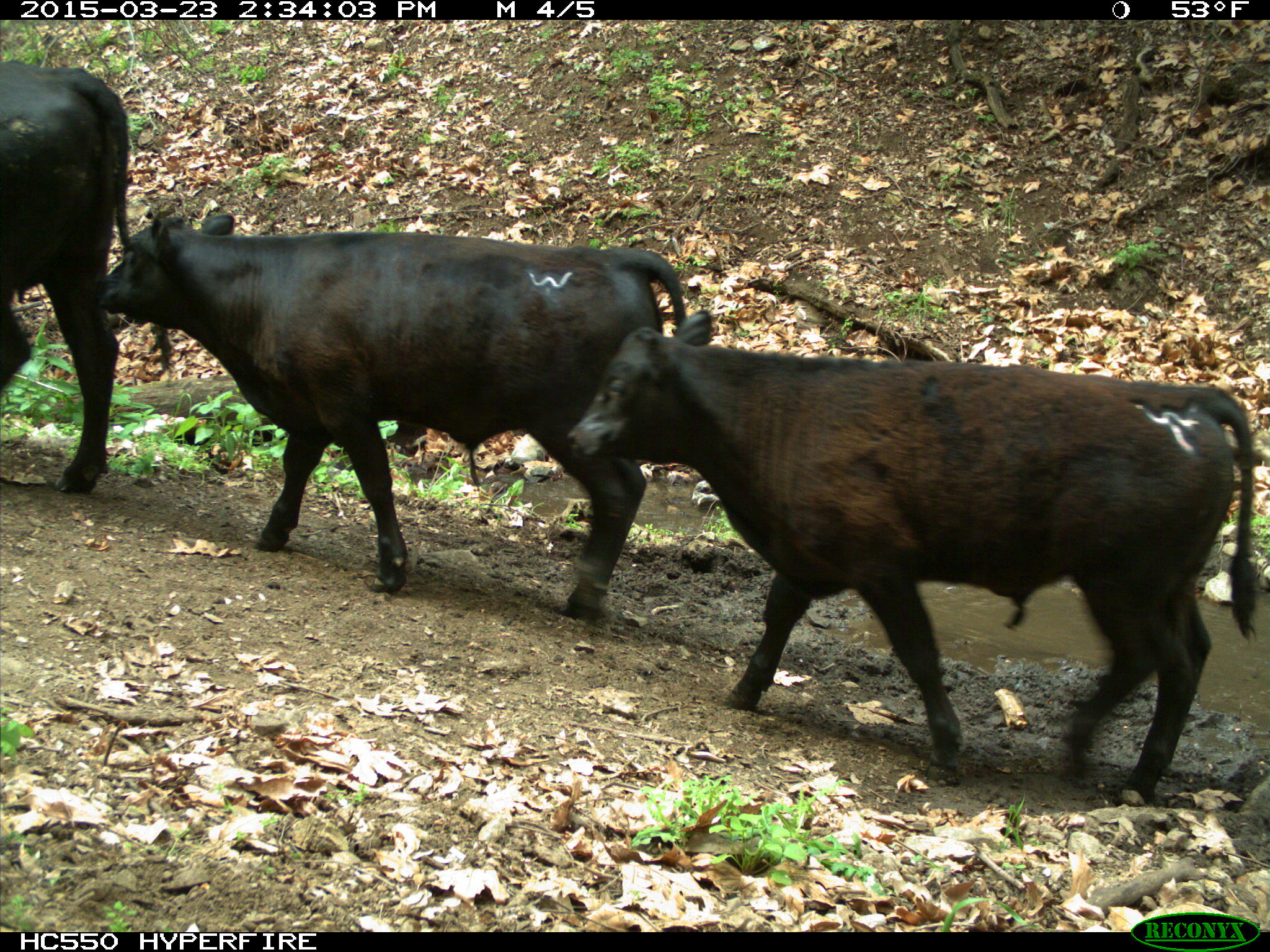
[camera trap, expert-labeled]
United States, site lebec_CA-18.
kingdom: Animalia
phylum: Chordata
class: Mammalia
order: Artiodactyla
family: Bovidae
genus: Bos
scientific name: Bos taurus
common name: domestic cow